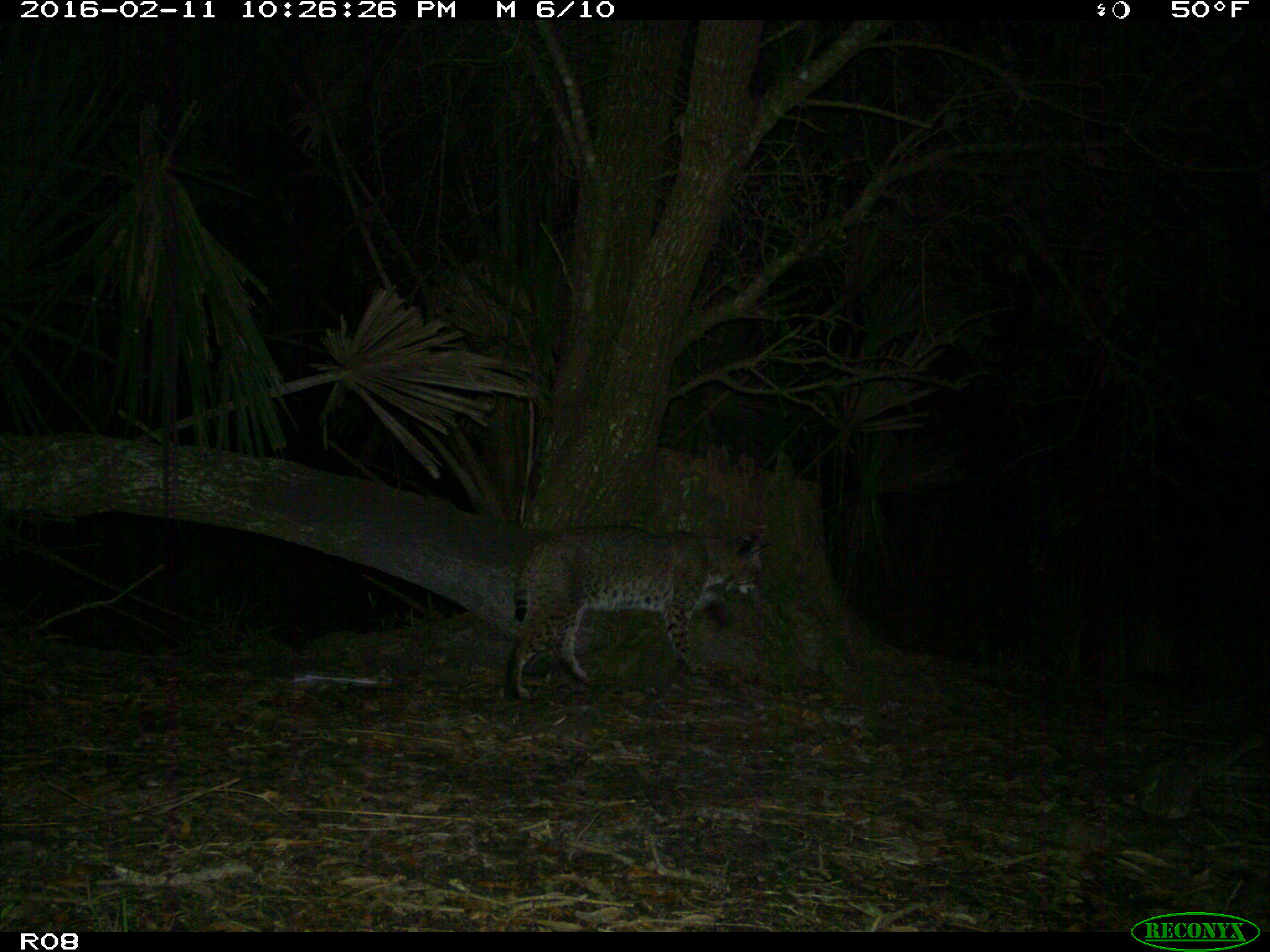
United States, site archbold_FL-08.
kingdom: Animalia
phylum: Chordata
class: Mammalia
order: Carnivora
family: Felidae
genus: Lynx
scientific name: Lynx rufus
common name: bobcat